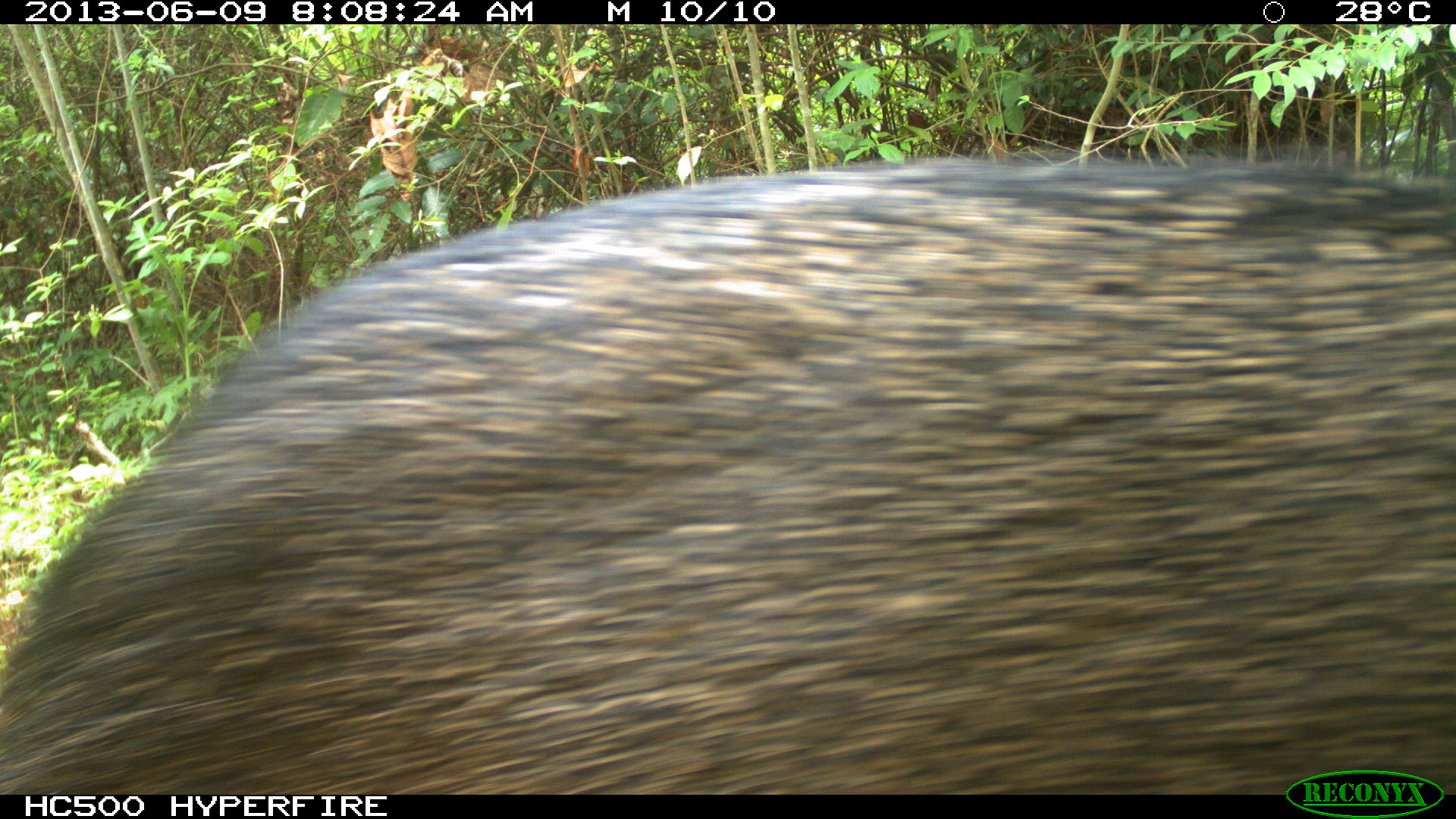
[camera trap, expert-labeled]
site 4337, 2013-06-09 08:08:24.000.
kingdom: Animalia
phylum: Chordata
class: Mammalia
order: Artiodactyla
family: Tayassuidae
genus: Pecari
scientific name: Pecari tajacu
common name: collared peccary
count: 1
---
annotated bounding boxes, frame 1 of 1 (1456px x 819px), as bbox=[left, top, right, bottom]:
pecari tajacu: bbox=[0, 157, 1456, 793]